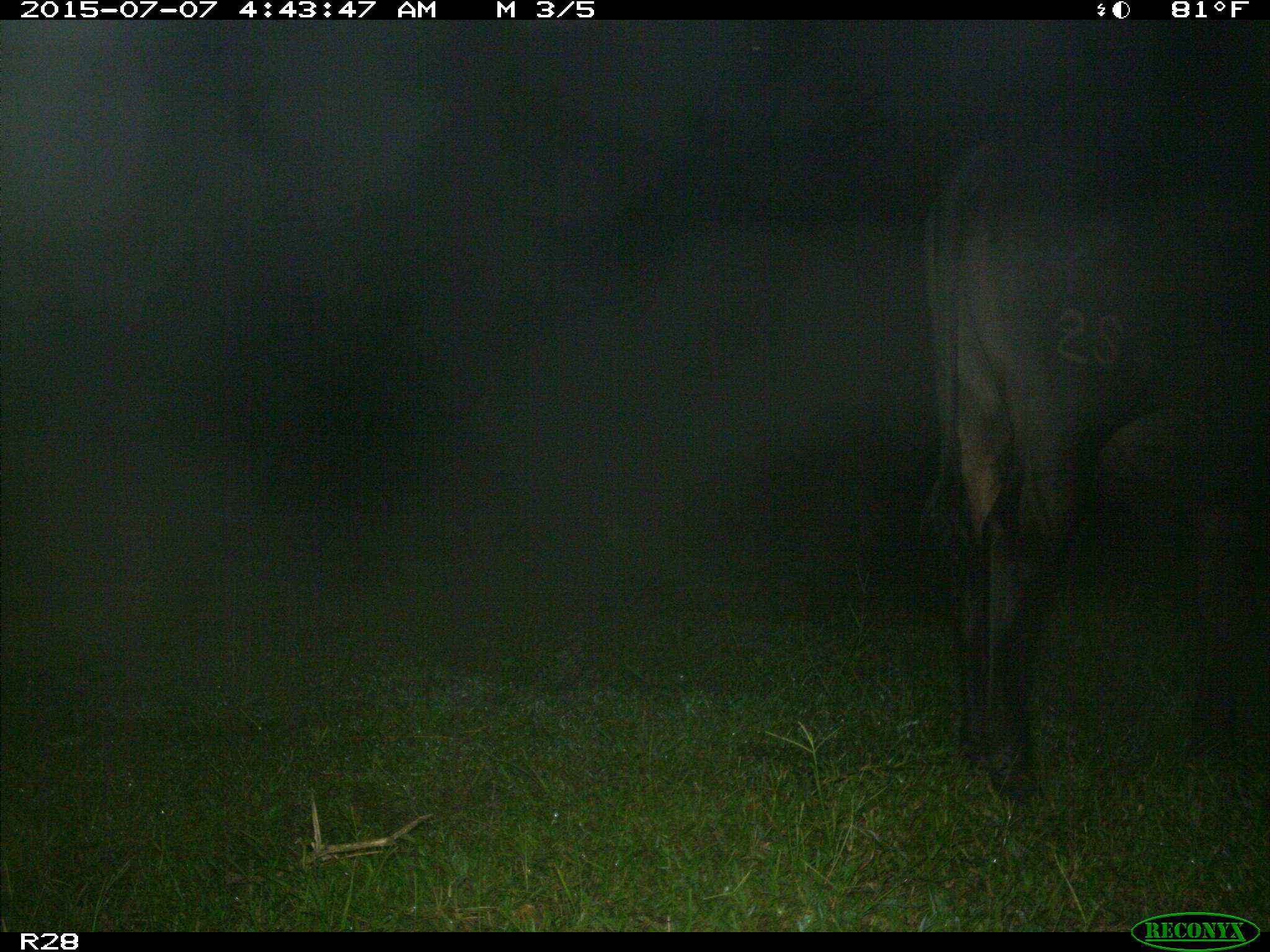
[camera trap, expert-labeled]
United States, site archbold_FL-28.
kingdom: Animalia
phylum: Chordata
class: Mammalia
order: Artiodactyla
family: Bovidae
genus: Bos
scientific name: Bos taurus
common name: domestic cow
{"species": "Bos taurus (domestic cow)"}